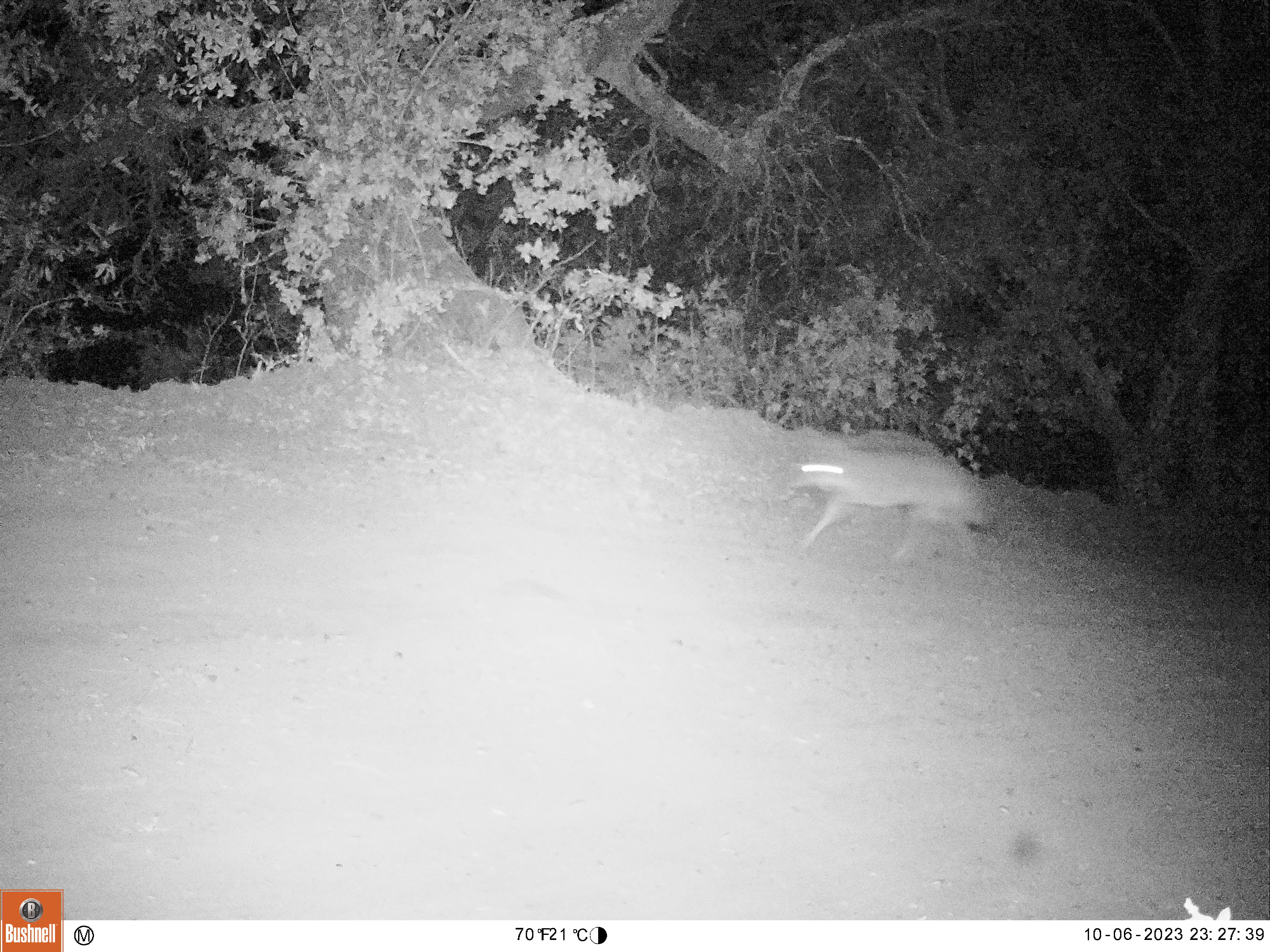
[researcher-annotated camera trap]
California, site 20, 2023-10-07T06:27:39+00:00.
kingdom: Animalia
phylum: Chordata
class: Mammalia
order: Carnivora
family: Canidae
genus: Canis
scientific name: Canis latrans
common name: coyote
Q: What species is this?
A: Coyote (Canis latrans).